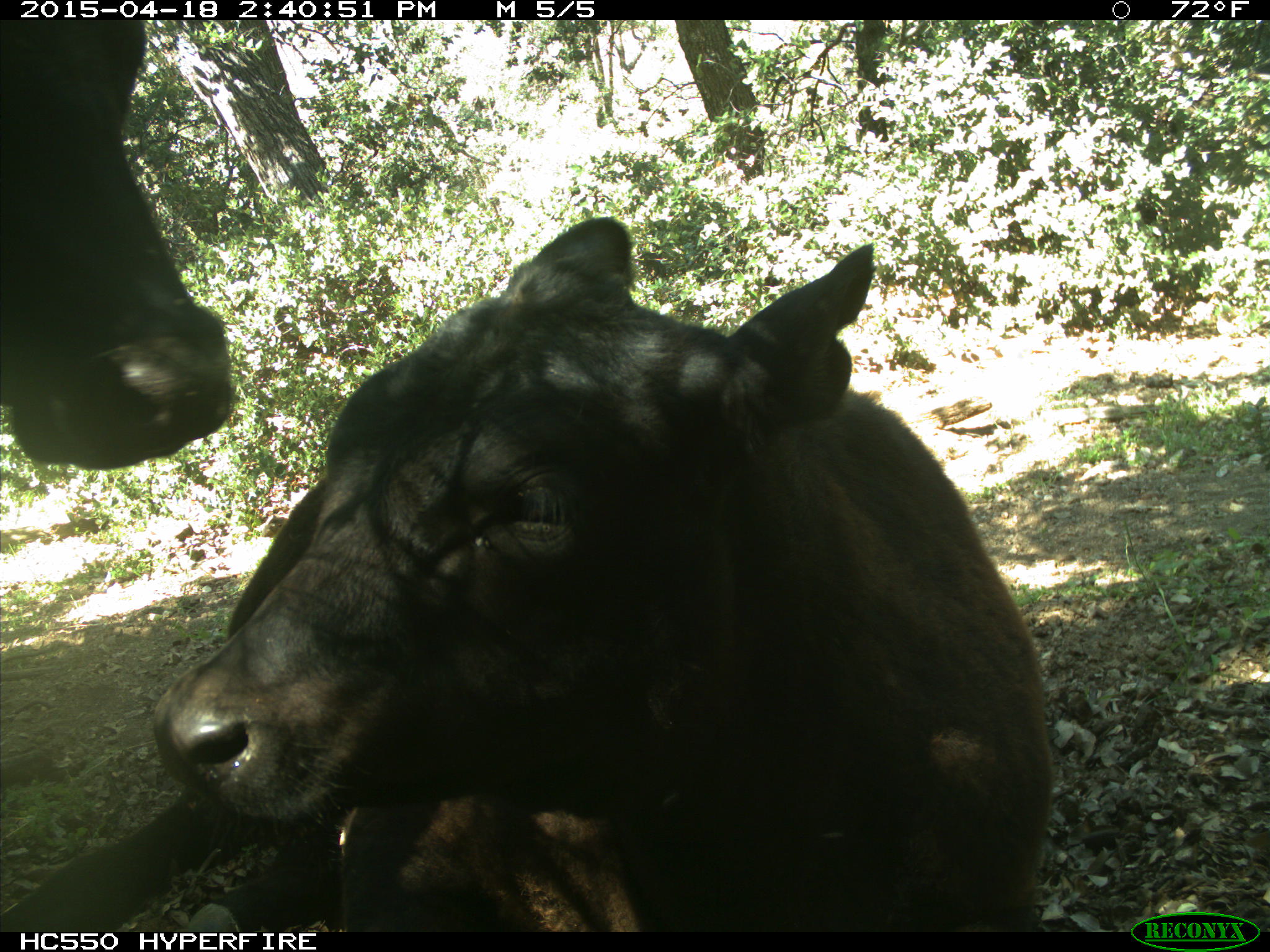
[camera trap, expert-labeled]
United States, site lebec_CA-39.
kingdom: Animalia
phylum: Chordata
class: Mammalia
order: Artiodactyla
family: Bovidae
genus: Bos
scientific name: Bos taurus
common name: domestic cow